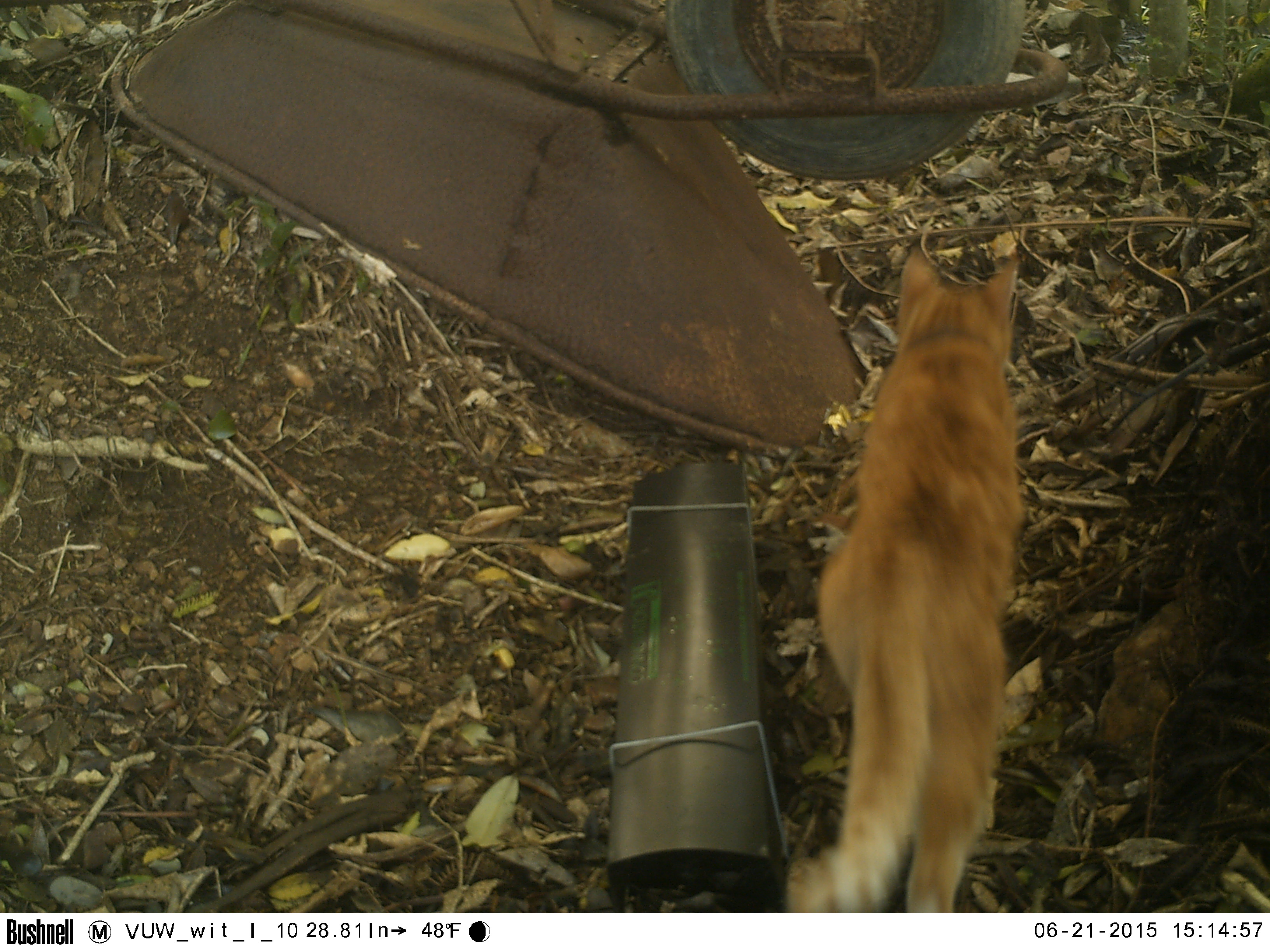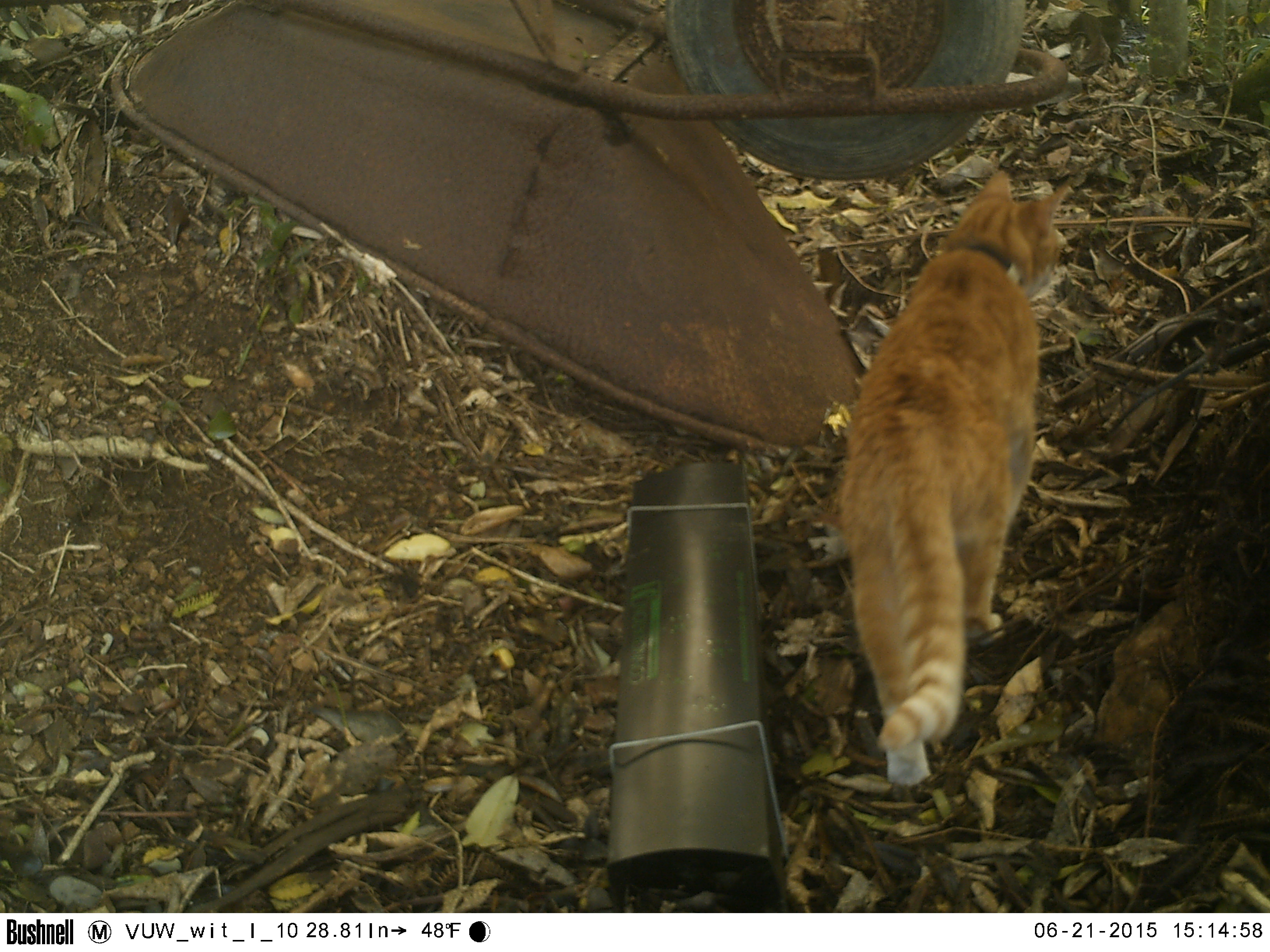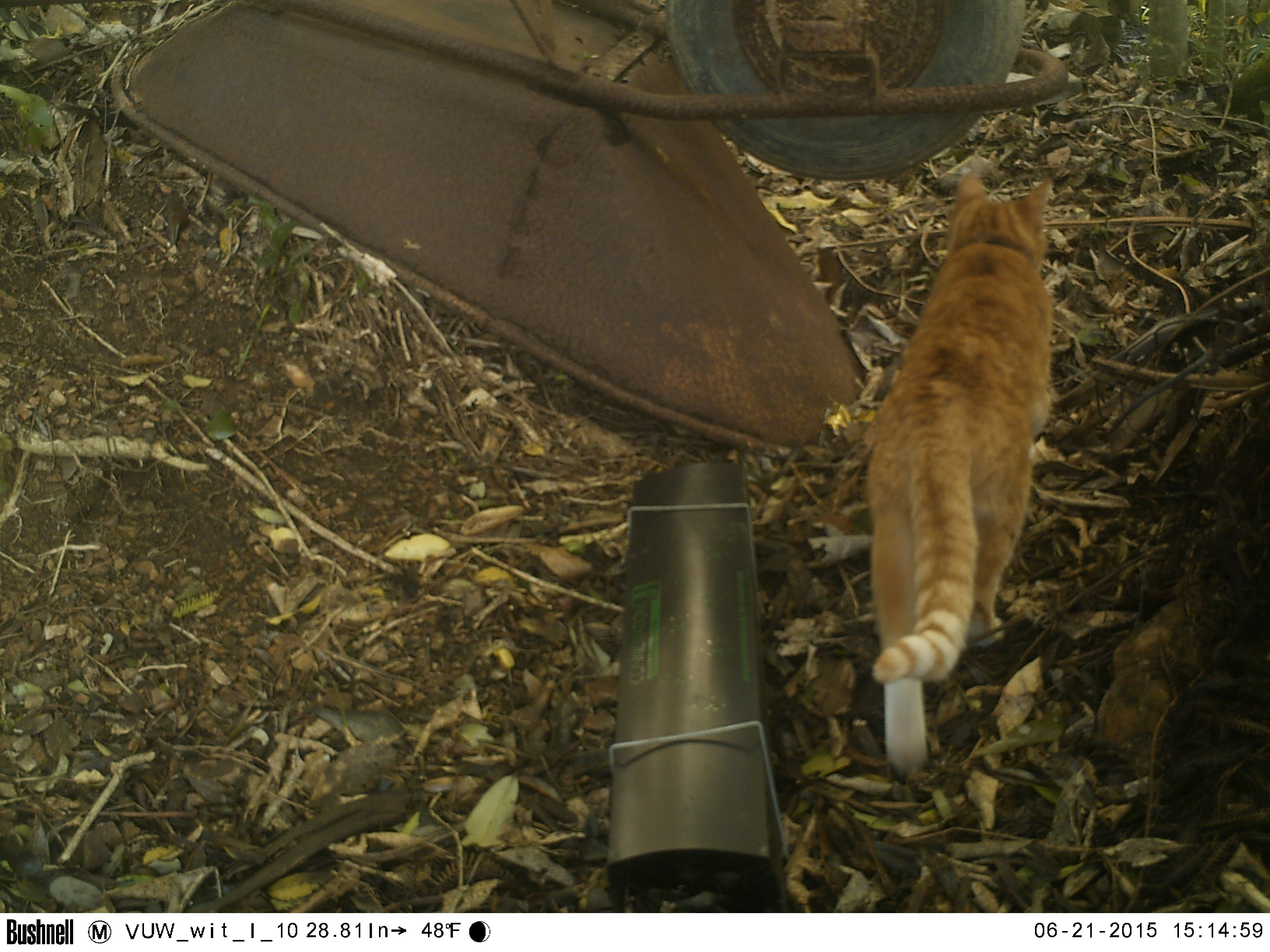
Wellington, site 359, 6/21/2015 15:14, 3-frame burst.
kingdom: Animalia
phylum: Chordata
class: Mammalia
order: Carnivora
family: Felidae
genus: Felis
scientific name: Felis catus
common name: cat